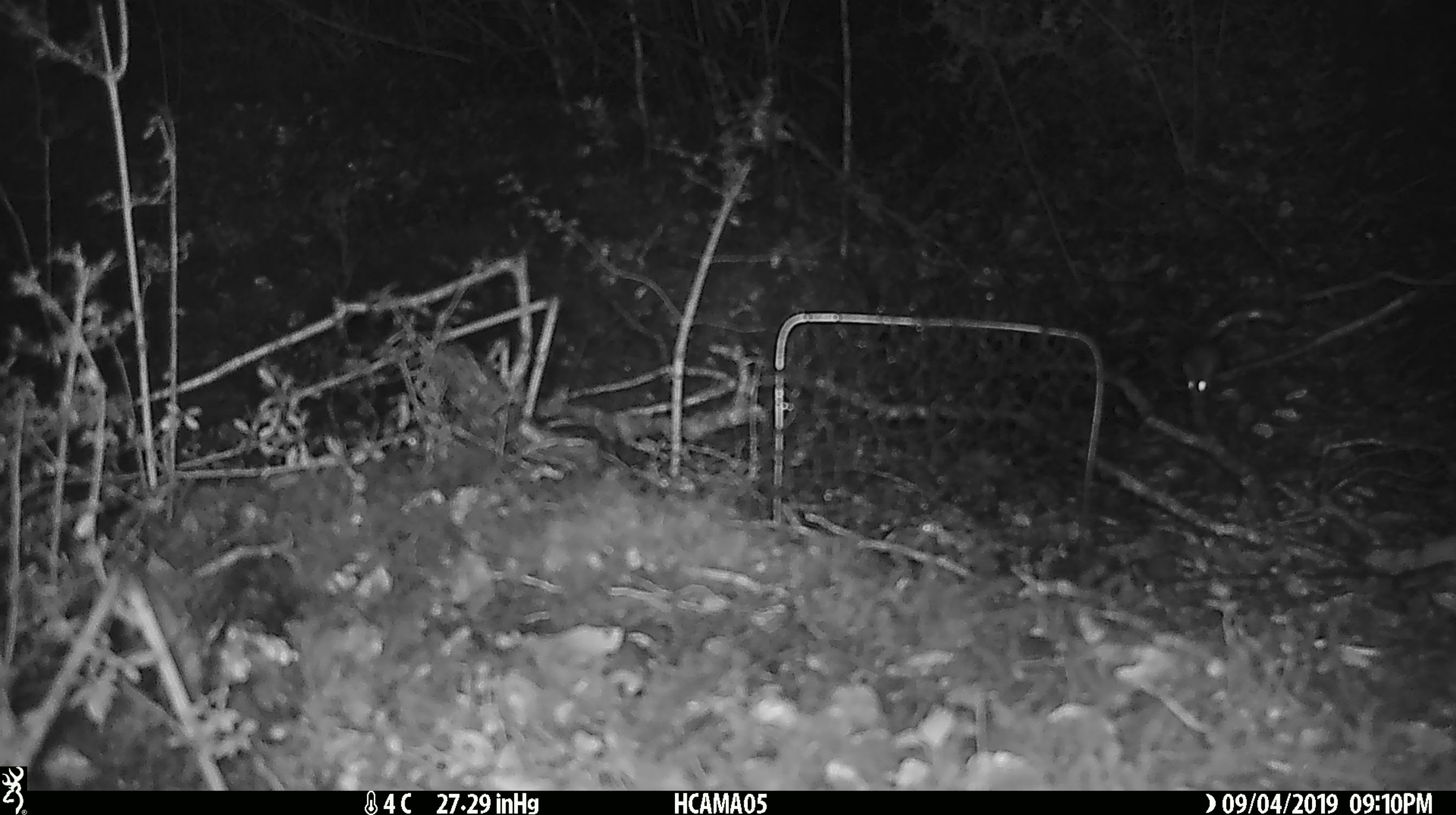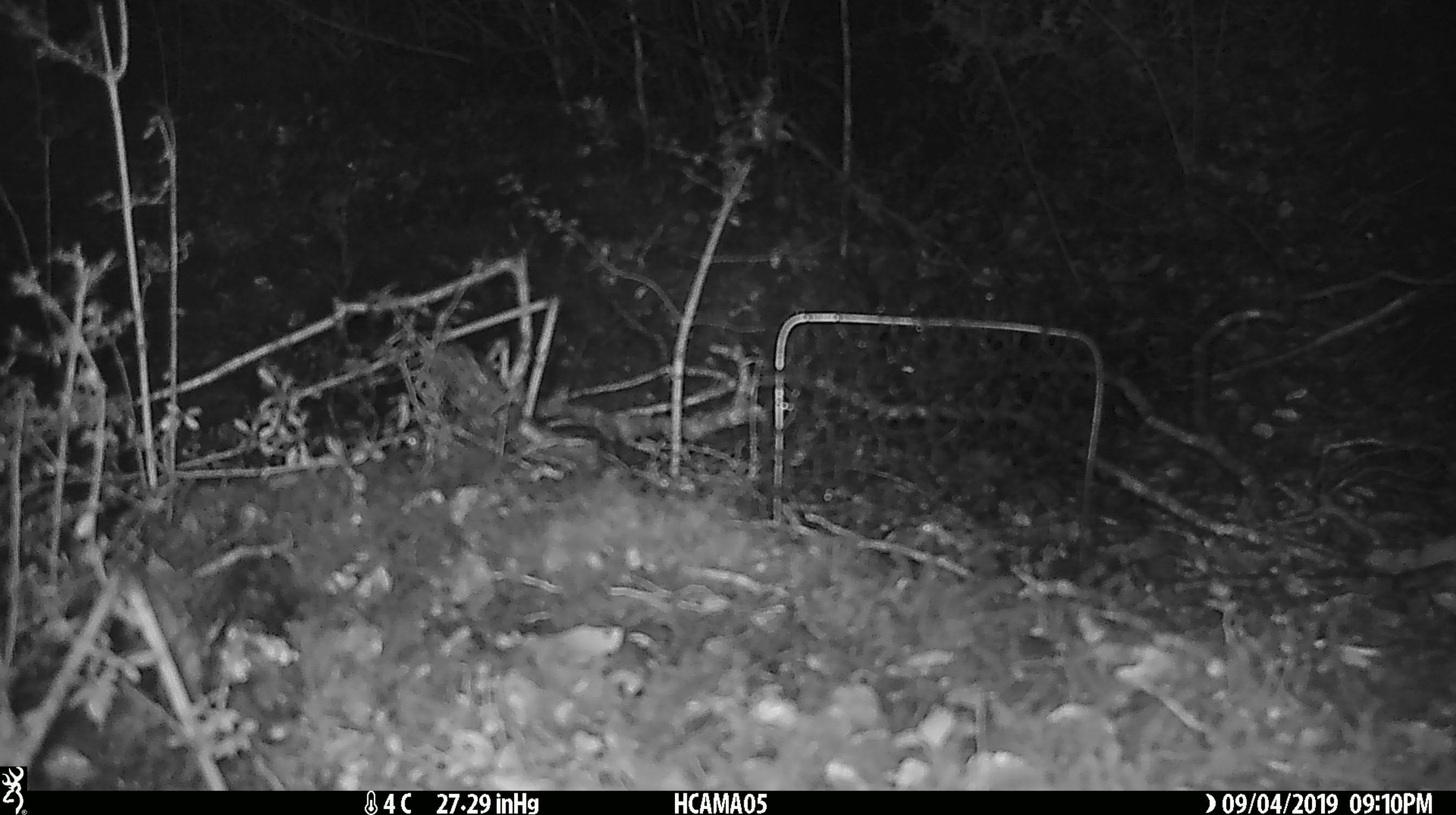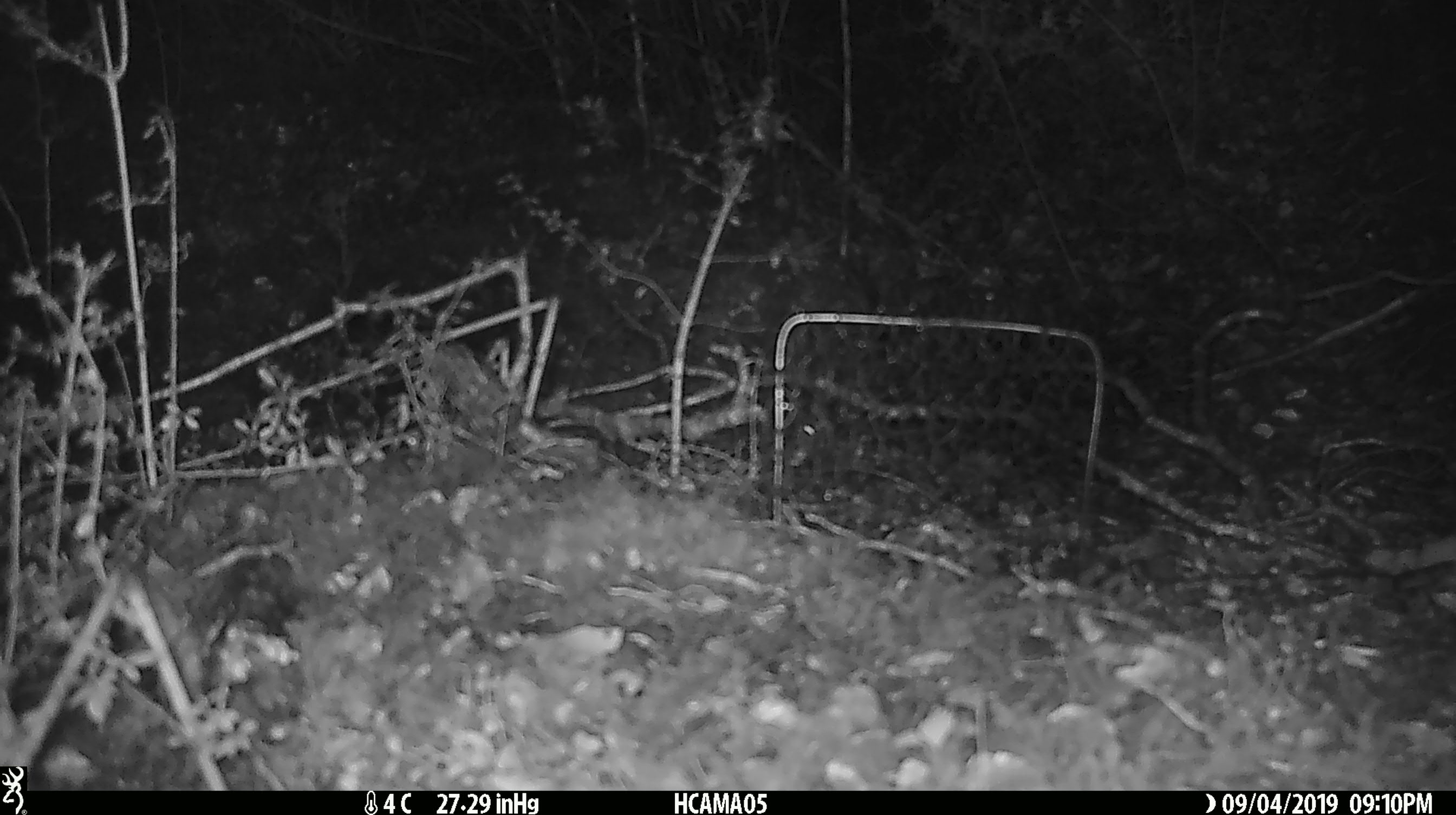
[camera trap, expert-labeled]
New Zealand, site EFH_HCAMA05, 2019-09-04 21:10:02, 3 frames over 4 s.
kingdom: Animalia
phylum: Chordata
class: Mammalia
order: Rodentia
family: Muridae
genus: Mus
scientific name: Mus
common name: mouse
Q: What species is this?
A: Mouse (Mus).